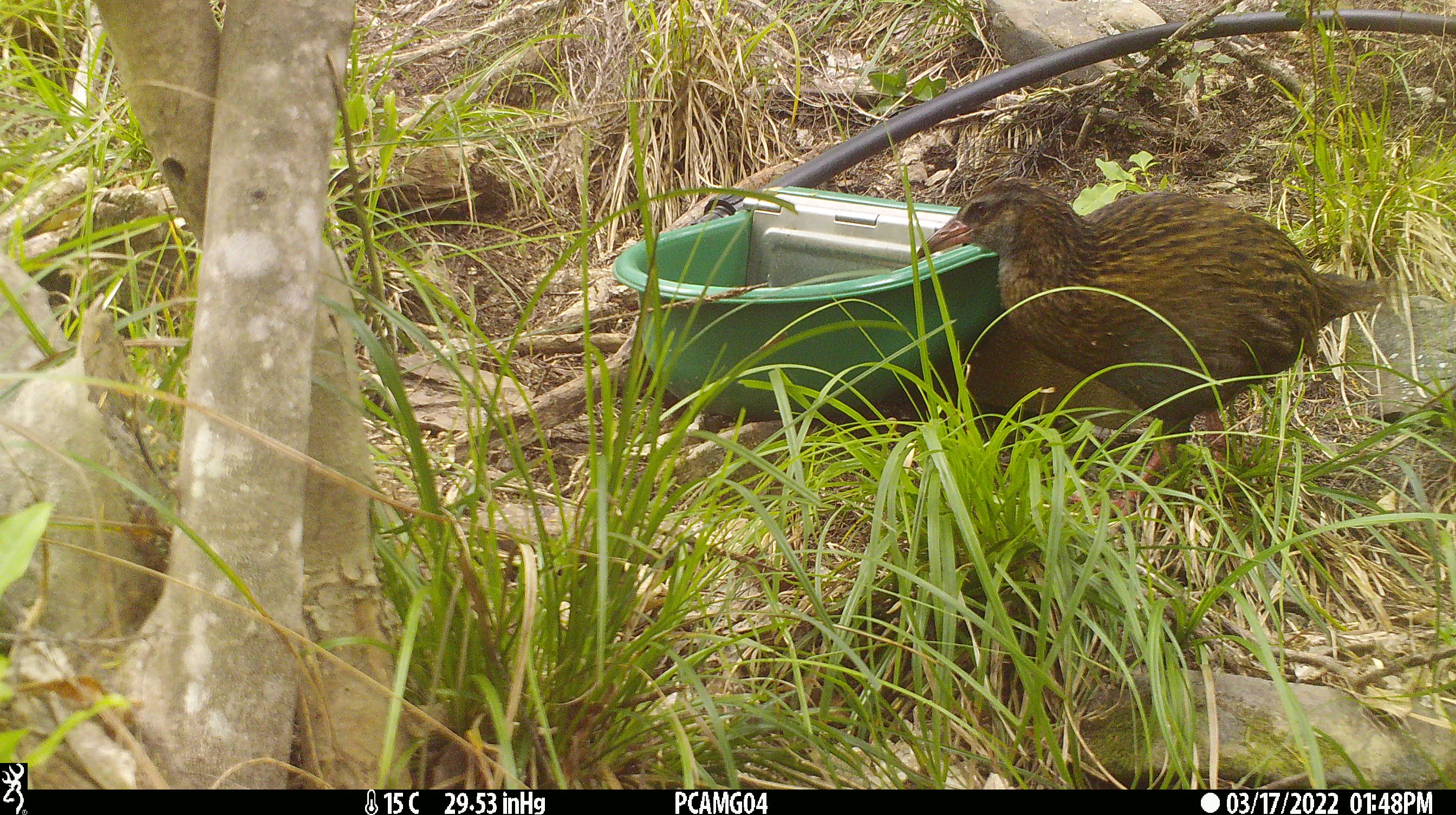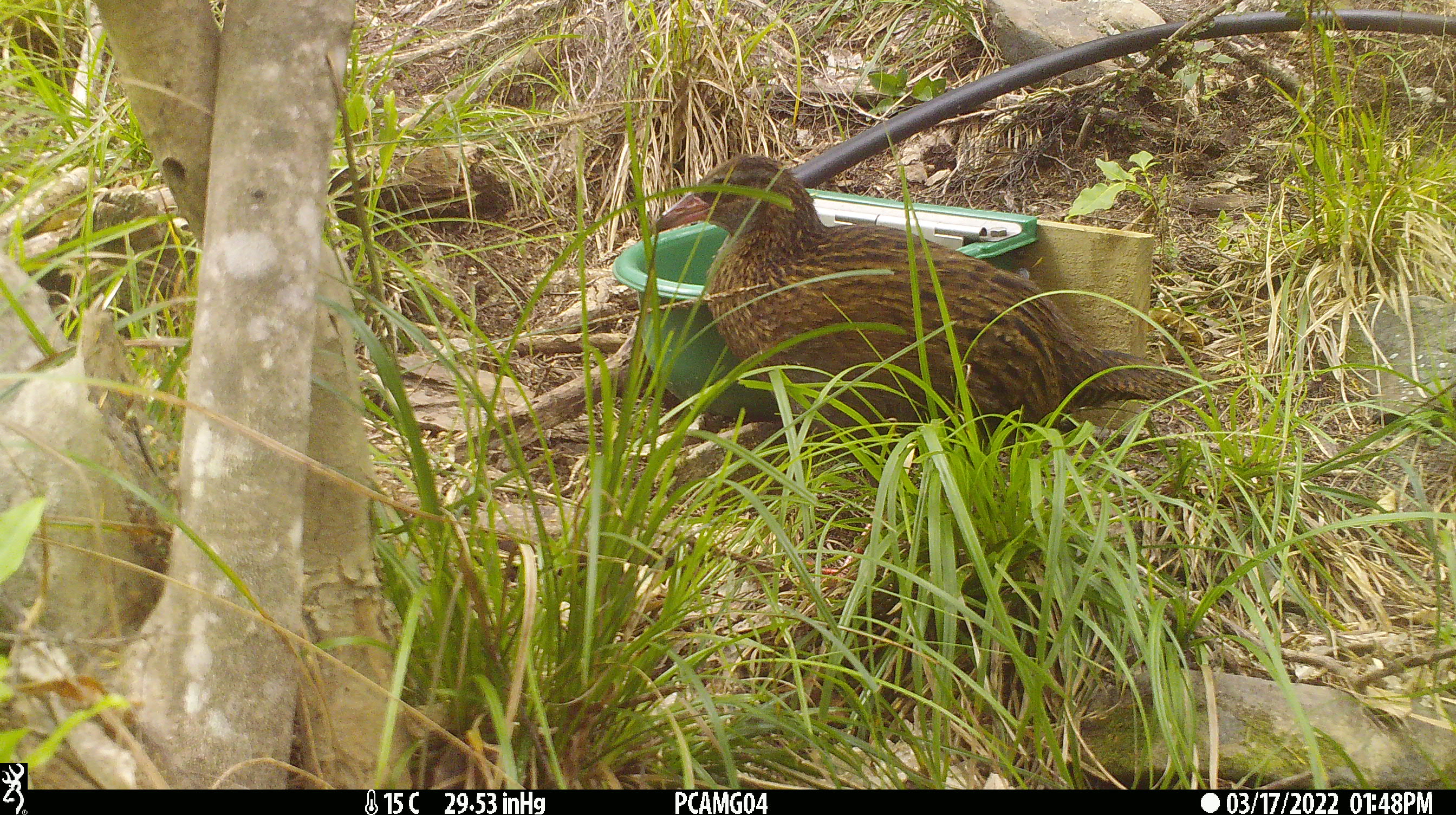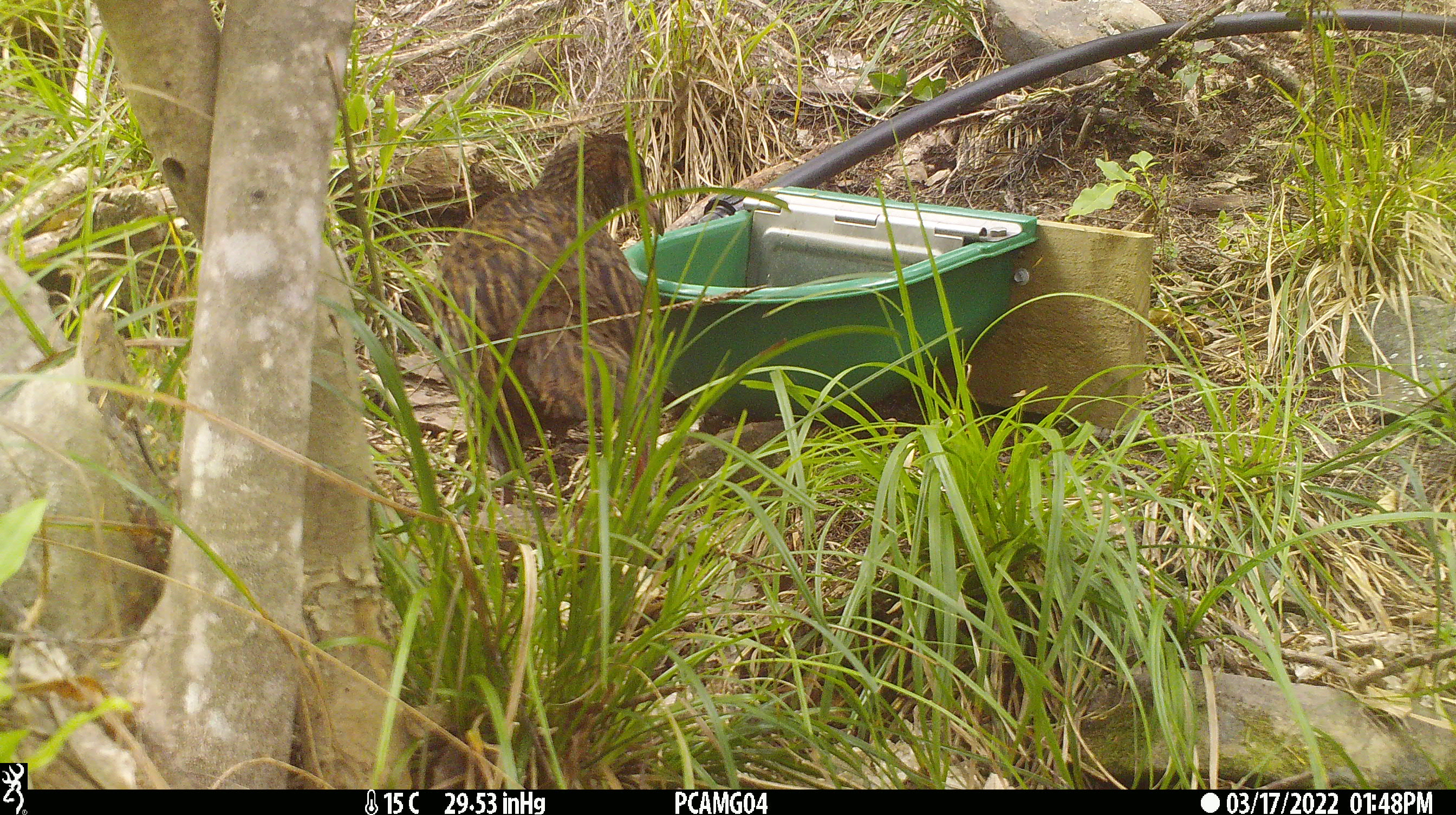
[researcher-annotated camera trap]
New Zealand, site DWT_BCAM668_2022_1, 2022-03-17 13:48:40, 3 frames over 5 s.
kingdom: Animalia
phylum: Chordata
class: Aves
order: Gruiformes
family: Rallidae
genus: Gallirallus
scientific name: Gallirallus australis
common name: weka